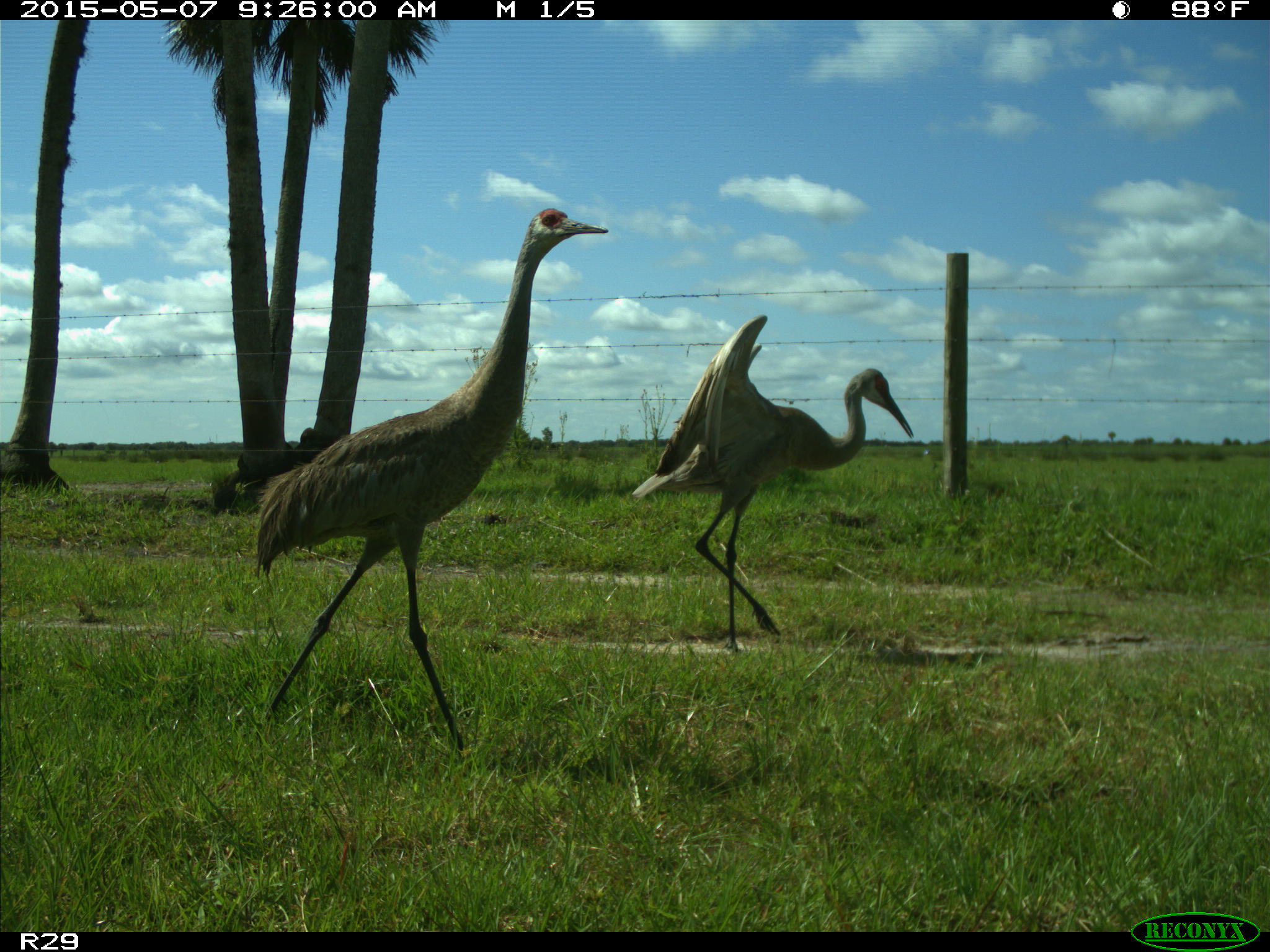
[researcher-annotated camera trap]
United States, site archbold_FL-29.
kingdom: Animalia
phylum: Chordata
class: Aves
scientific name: Aves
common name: birds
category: unidentified bird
Unidentified bird (birds) (Aves).